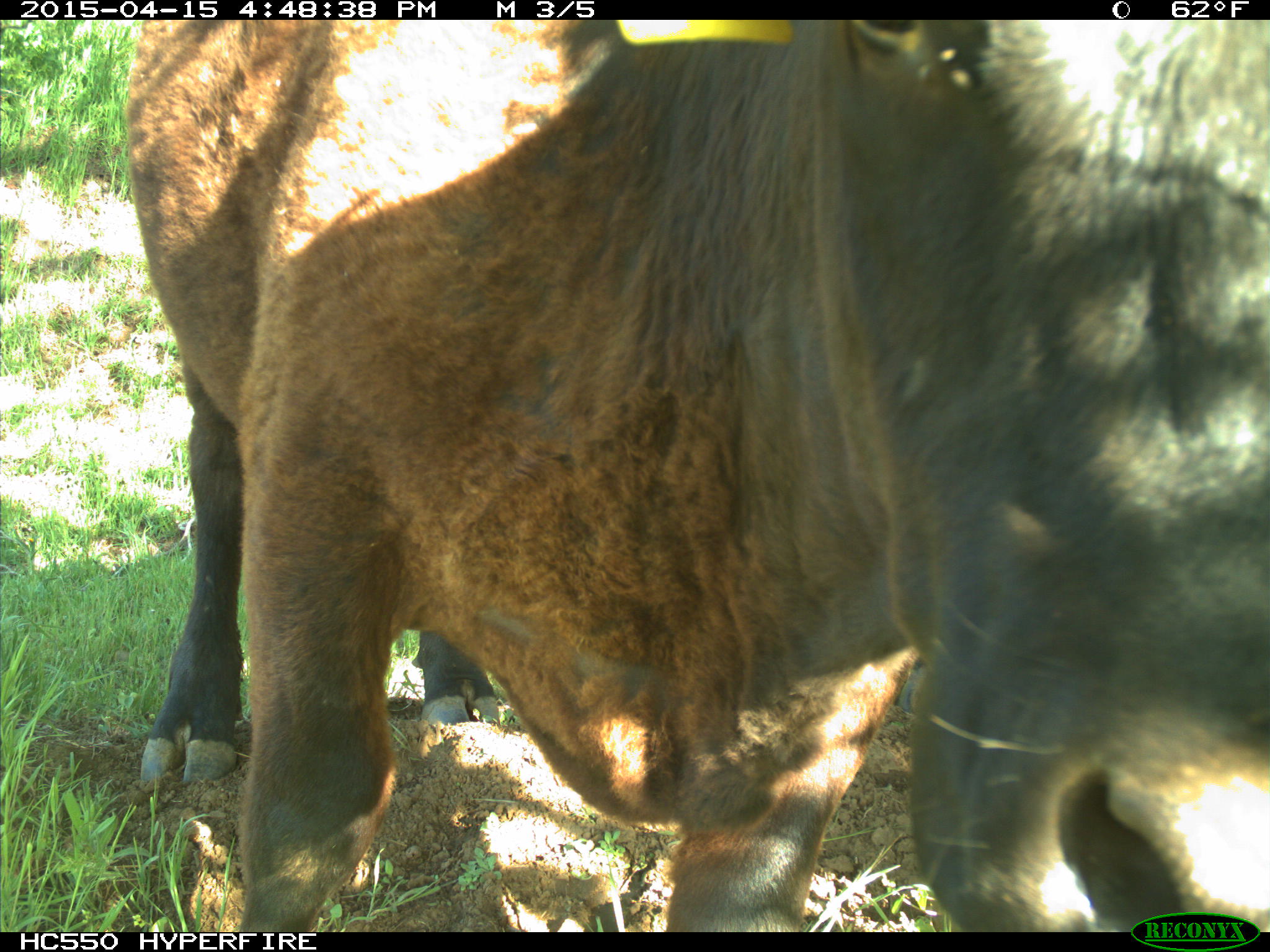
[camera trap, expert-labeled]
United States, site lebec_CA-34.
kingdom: Animalia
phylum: Chordata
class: Mammalia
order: Artiodactyla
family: Bovidae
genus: Bos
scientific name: Bos taurus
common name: domestic cow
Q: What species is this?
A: Bos taurus (domestic cow).